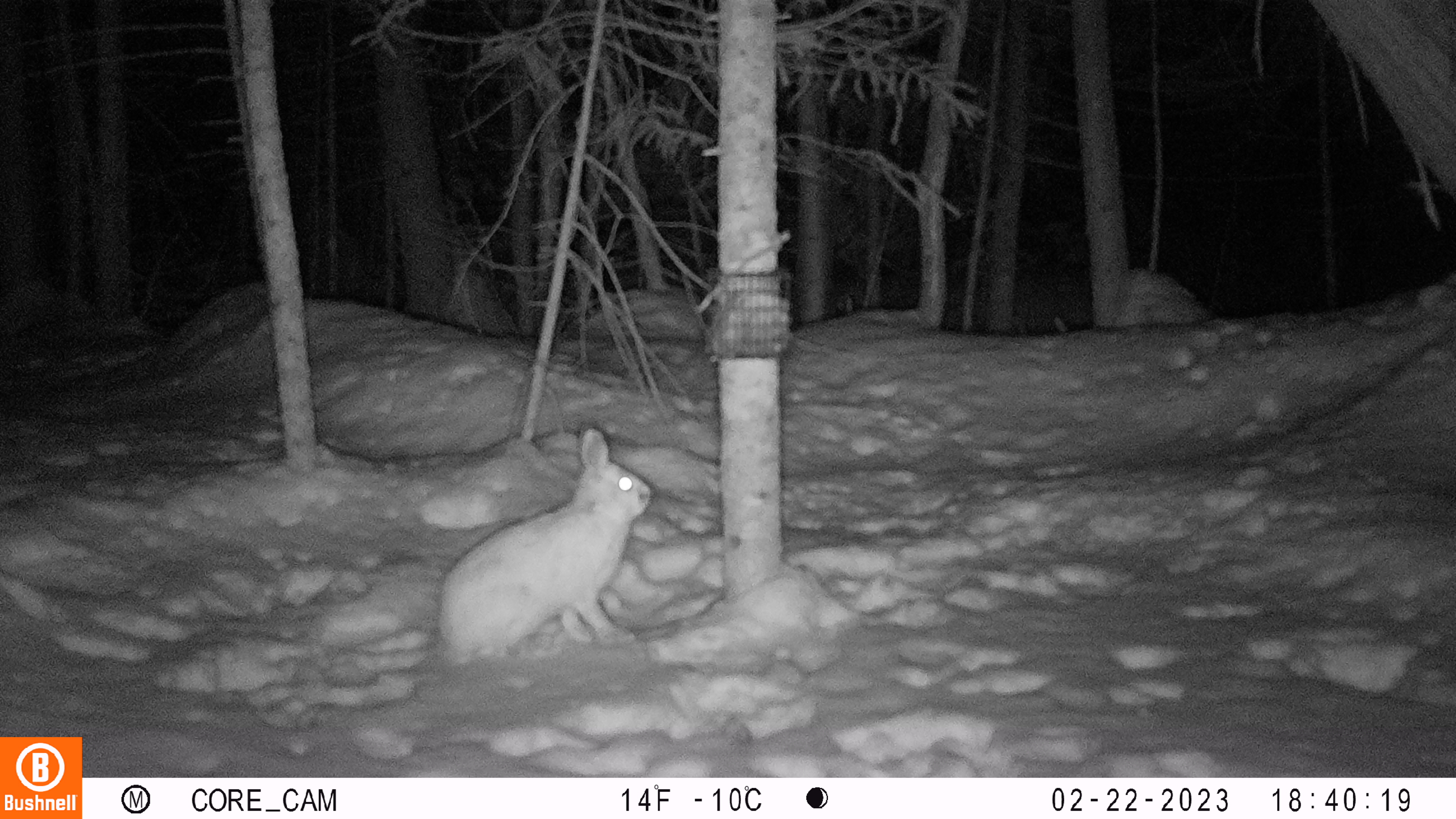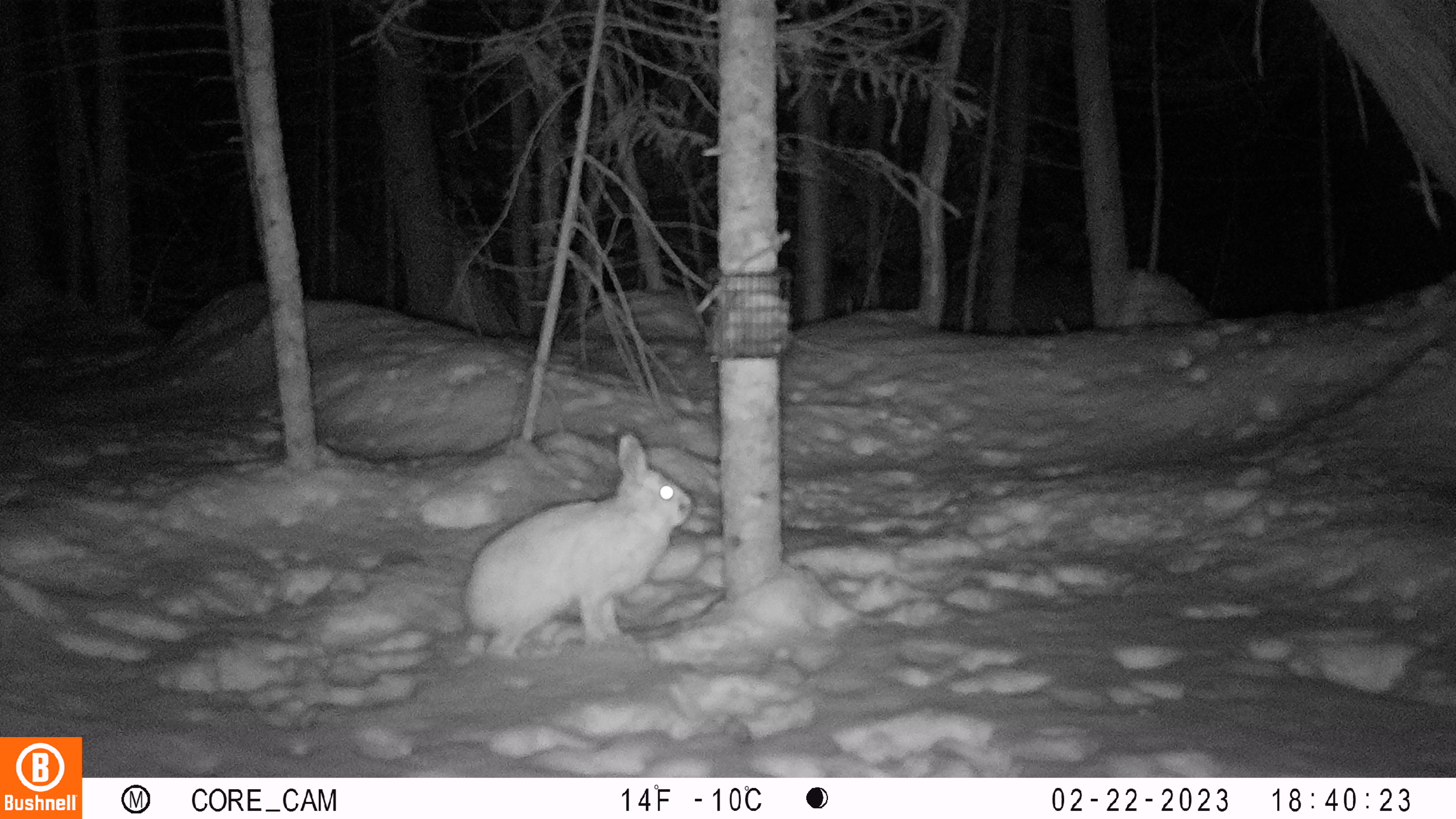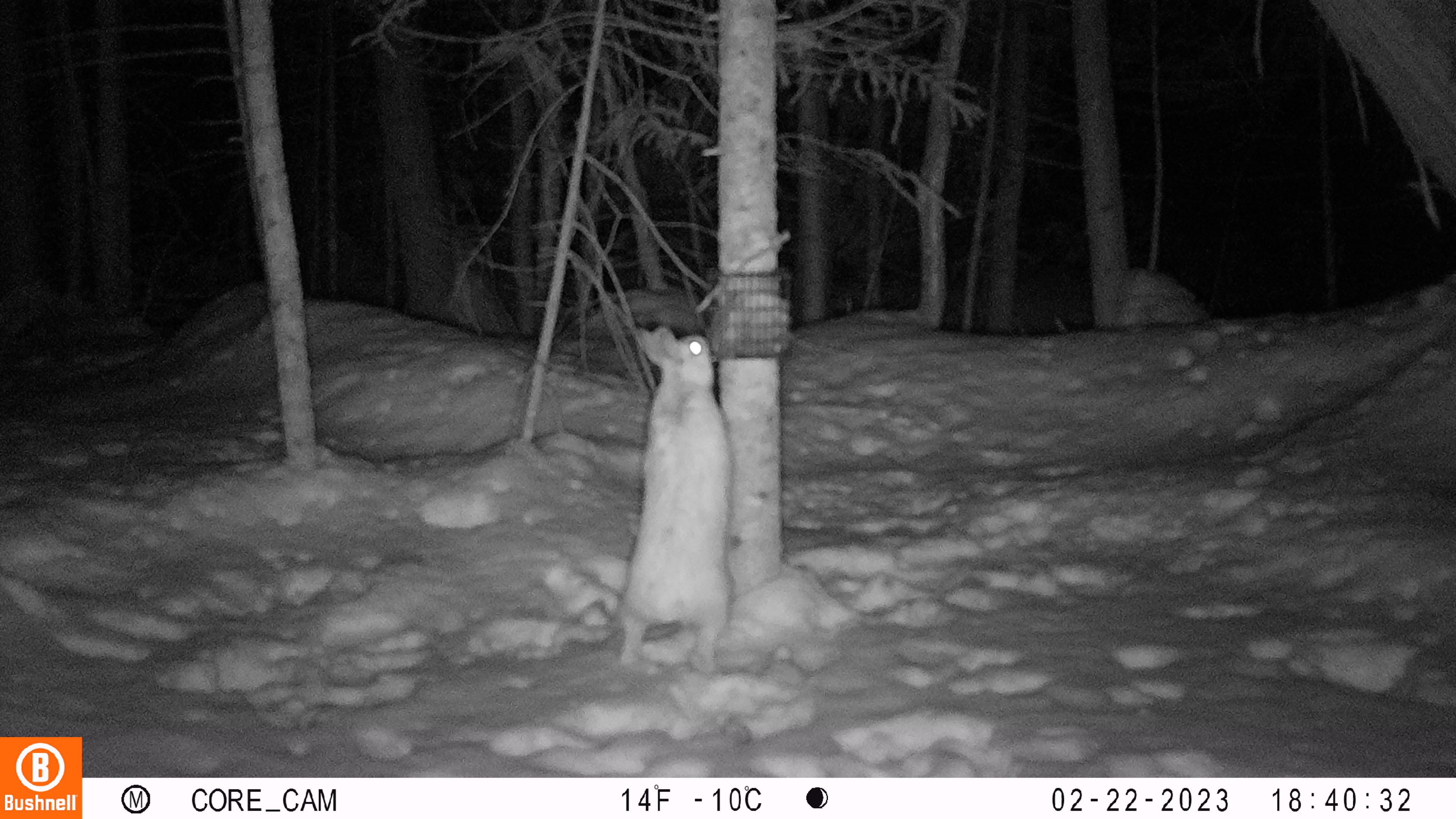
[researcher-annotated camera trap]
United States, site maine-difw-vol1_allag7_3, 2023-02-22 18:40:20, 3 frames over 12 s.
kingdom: Animalia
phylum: Chordata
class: Mammalia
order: Lagomorpha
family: Leporidae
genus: Lepus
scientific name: Lepus americanus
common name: snowshoe hare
Snowshoe hare (Lepus americanus).